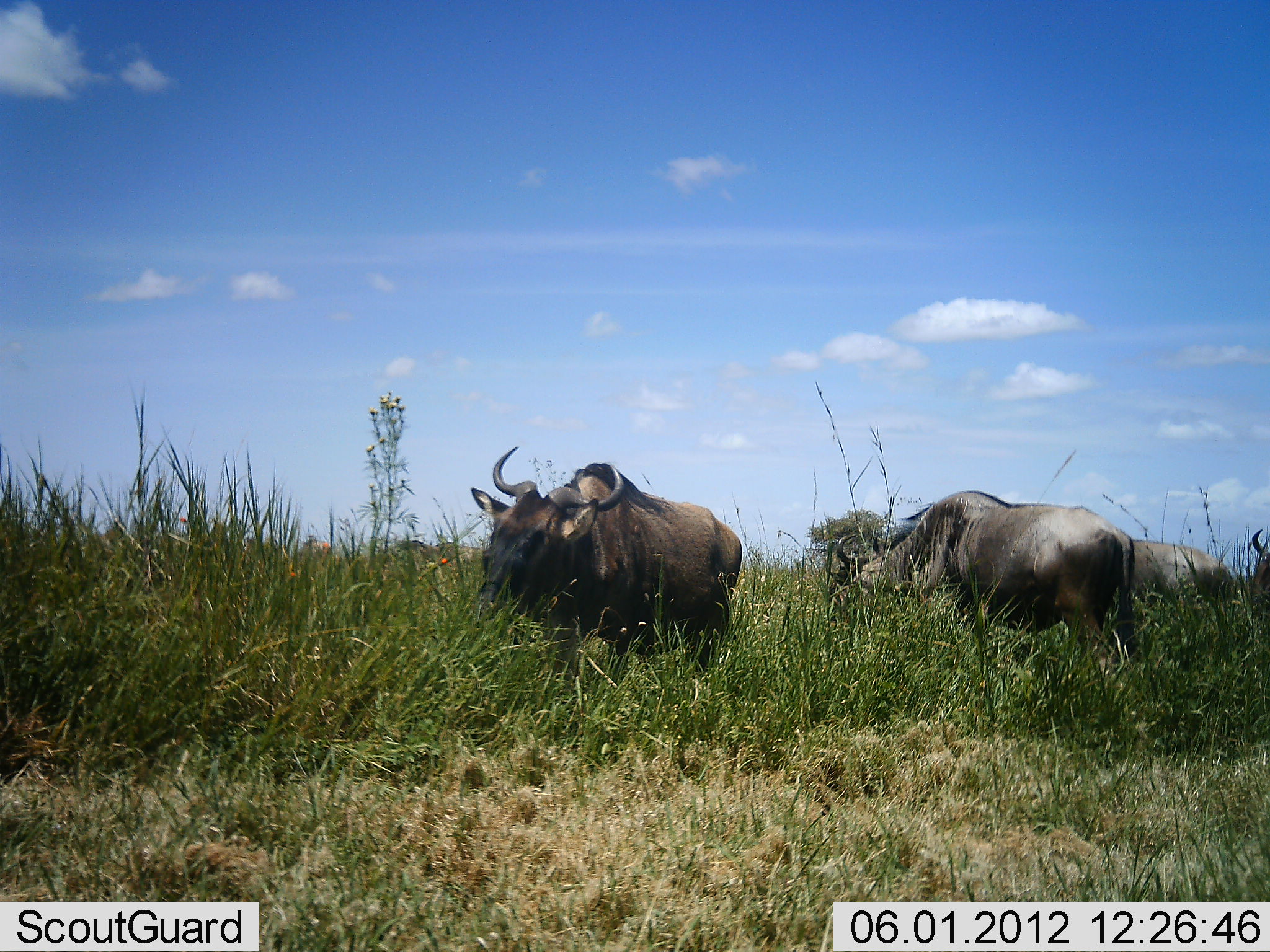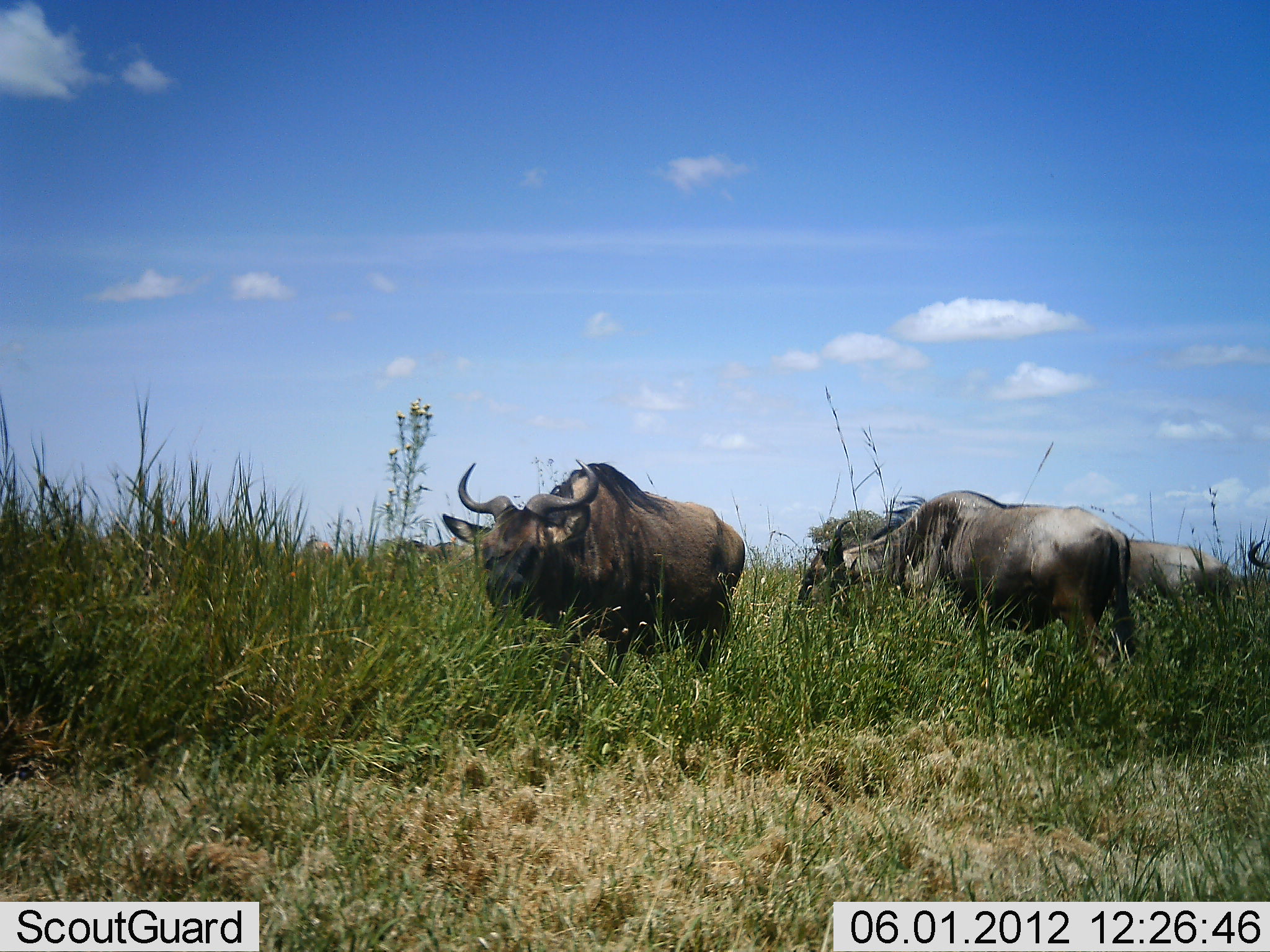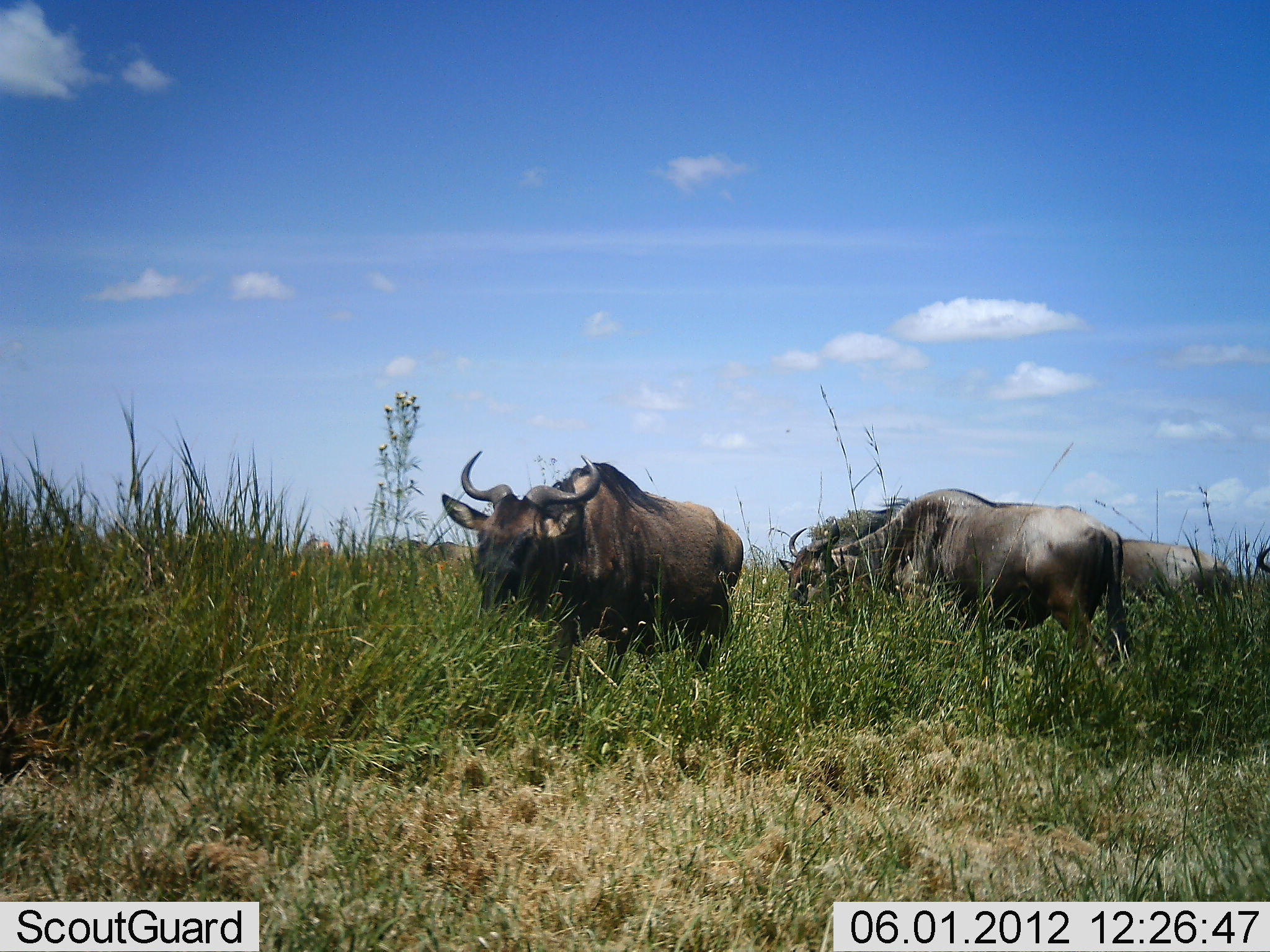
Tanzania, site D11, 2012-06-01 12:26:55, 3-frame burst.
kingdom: Animalia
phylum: Chordata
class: Mammalia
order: Artiodactyla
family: Bovidae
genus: Connochaetes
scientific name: Connochaetes taurinus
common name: blue wildebeest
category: wildebeest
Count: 4.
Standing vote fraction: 50%.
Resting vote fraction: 0%.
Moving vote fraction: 0%.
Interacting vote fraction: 0%.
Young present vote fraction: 0%.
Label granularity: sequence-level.